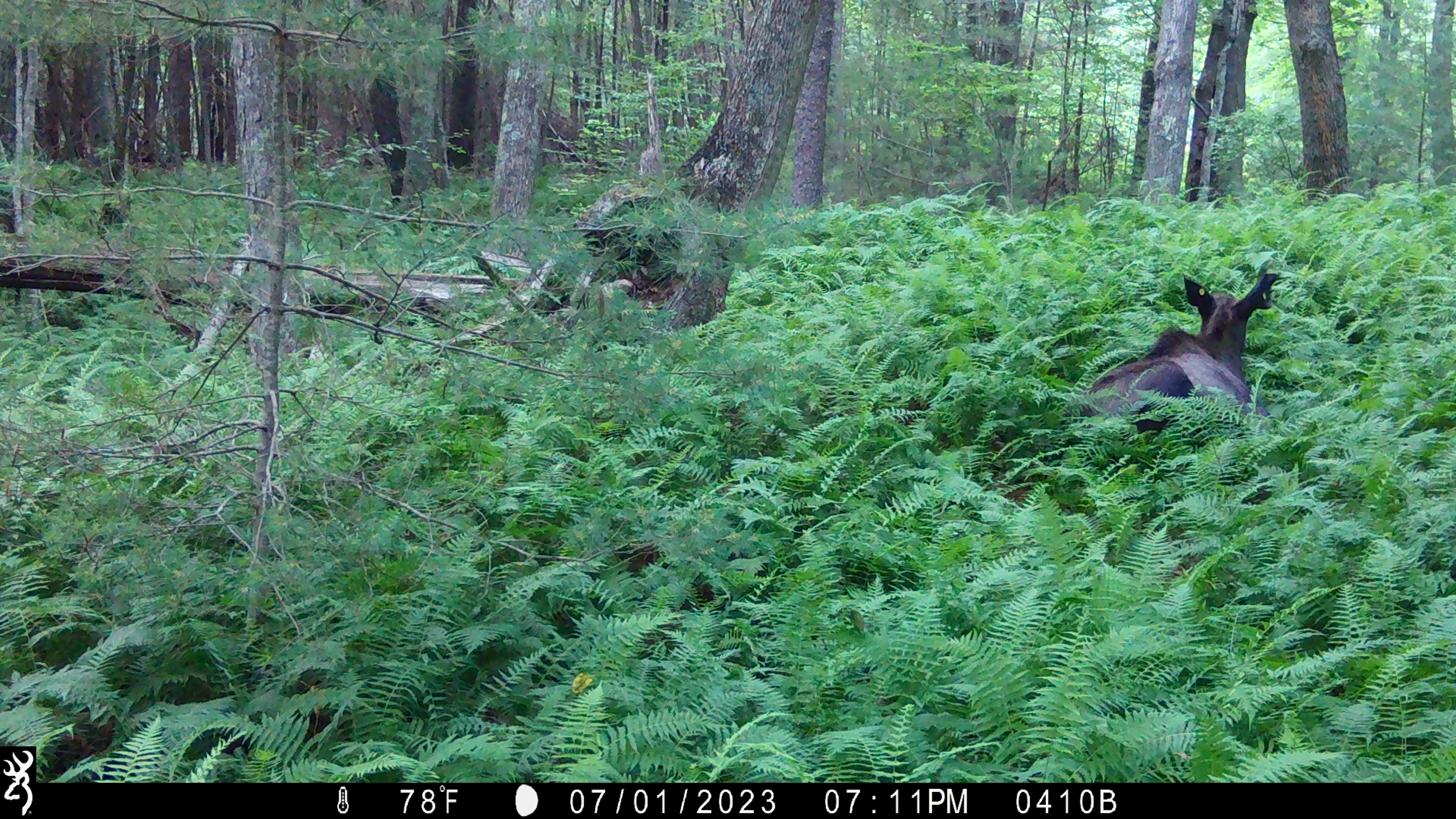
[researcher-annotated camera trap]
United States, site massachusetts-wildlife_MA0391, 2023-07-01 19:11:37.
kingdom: Animalia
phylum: Chordata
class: Mammalia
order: Artiodactyla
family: Cervidae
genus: Alces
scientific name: Alces alces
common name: moose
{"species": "moose (Alces alces)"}